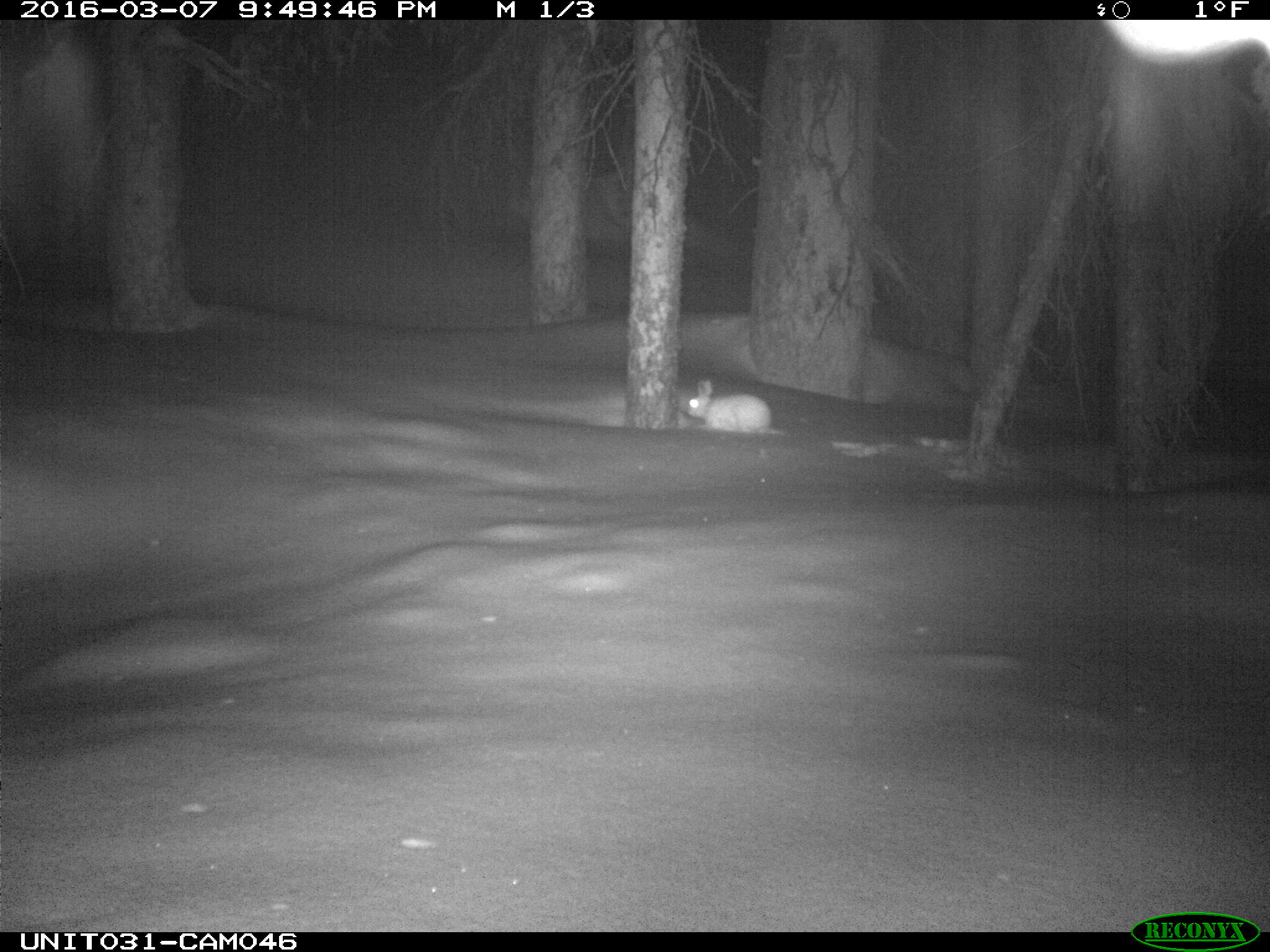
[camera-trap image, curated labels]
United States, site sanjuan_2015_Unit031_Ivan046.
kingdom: Animalia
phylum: Chordata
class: Mammalia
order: Lagomorpha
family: Leporidae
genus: Lepus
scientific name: Lepus americanus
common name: snowshoe hare